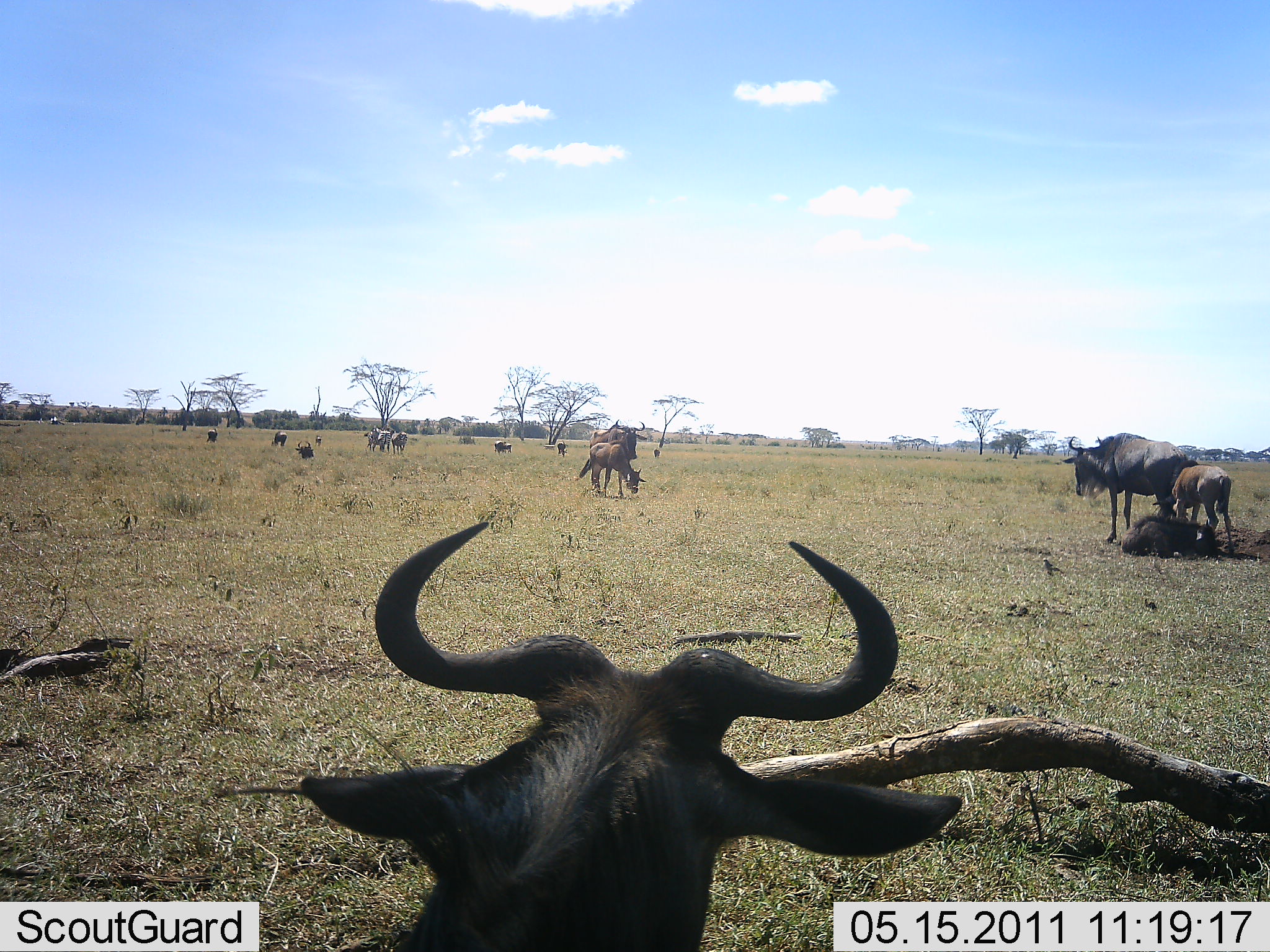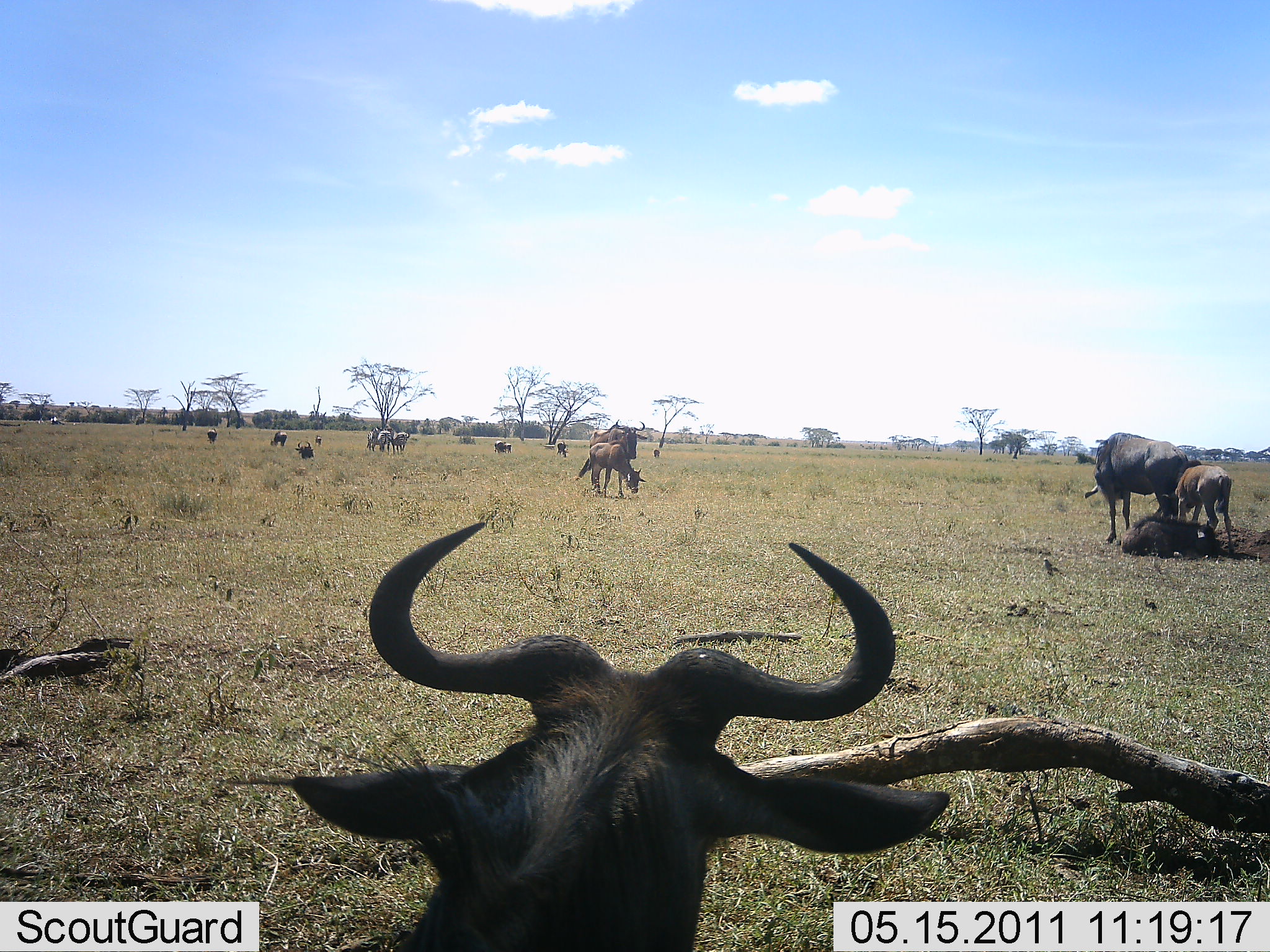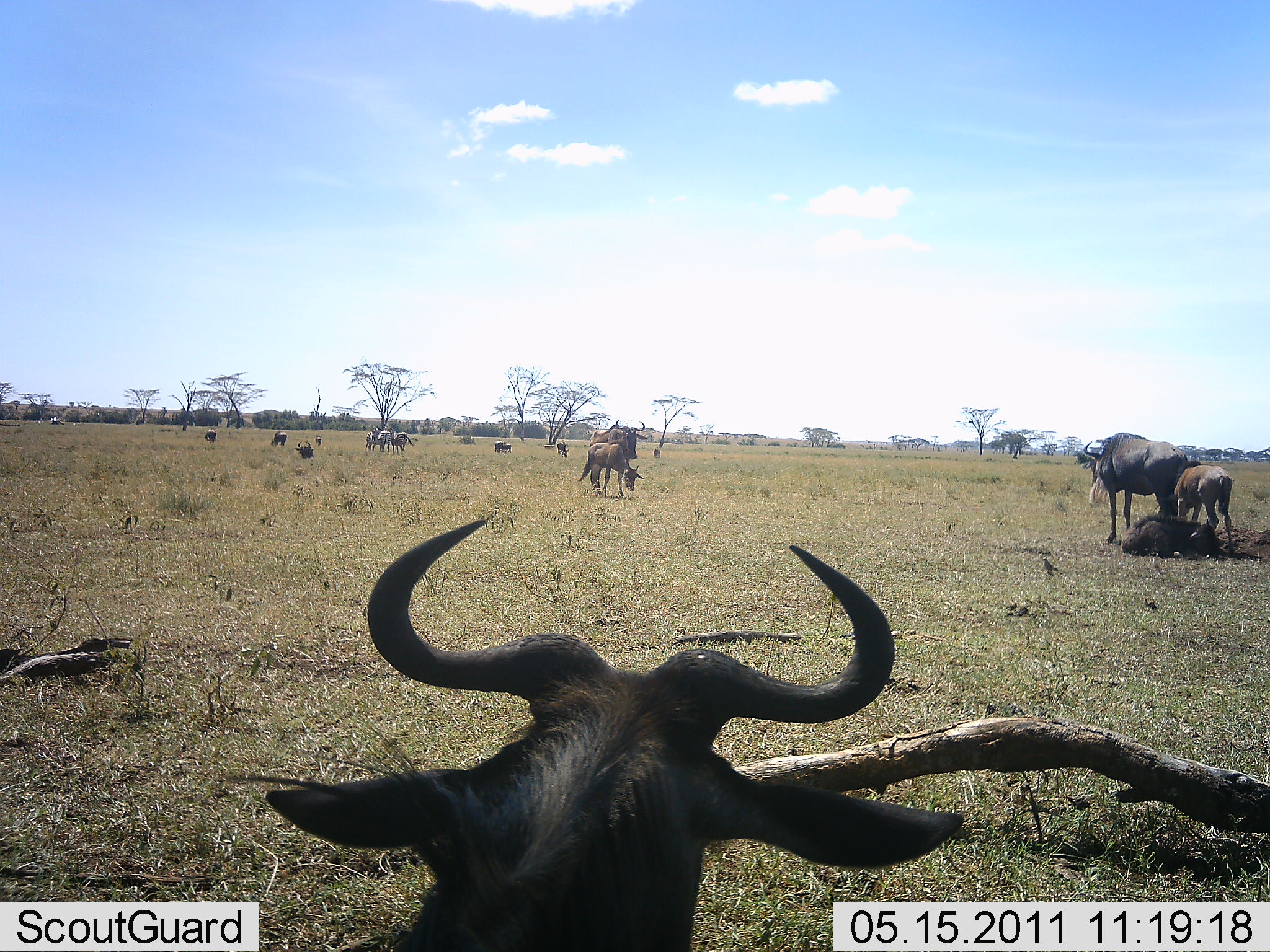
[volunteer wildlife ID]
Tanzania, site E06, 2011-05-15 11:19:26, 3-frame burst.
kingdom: Animalia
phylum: Chordata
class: Mammalia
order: Artiodactyla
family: Bovidae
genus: Connochaetes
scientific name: Connochaetes taurinus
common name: blue wildebeest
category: wildebeest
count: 11-50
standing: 100%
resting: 92%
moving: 17%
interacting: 25%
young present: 75%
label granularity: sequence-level